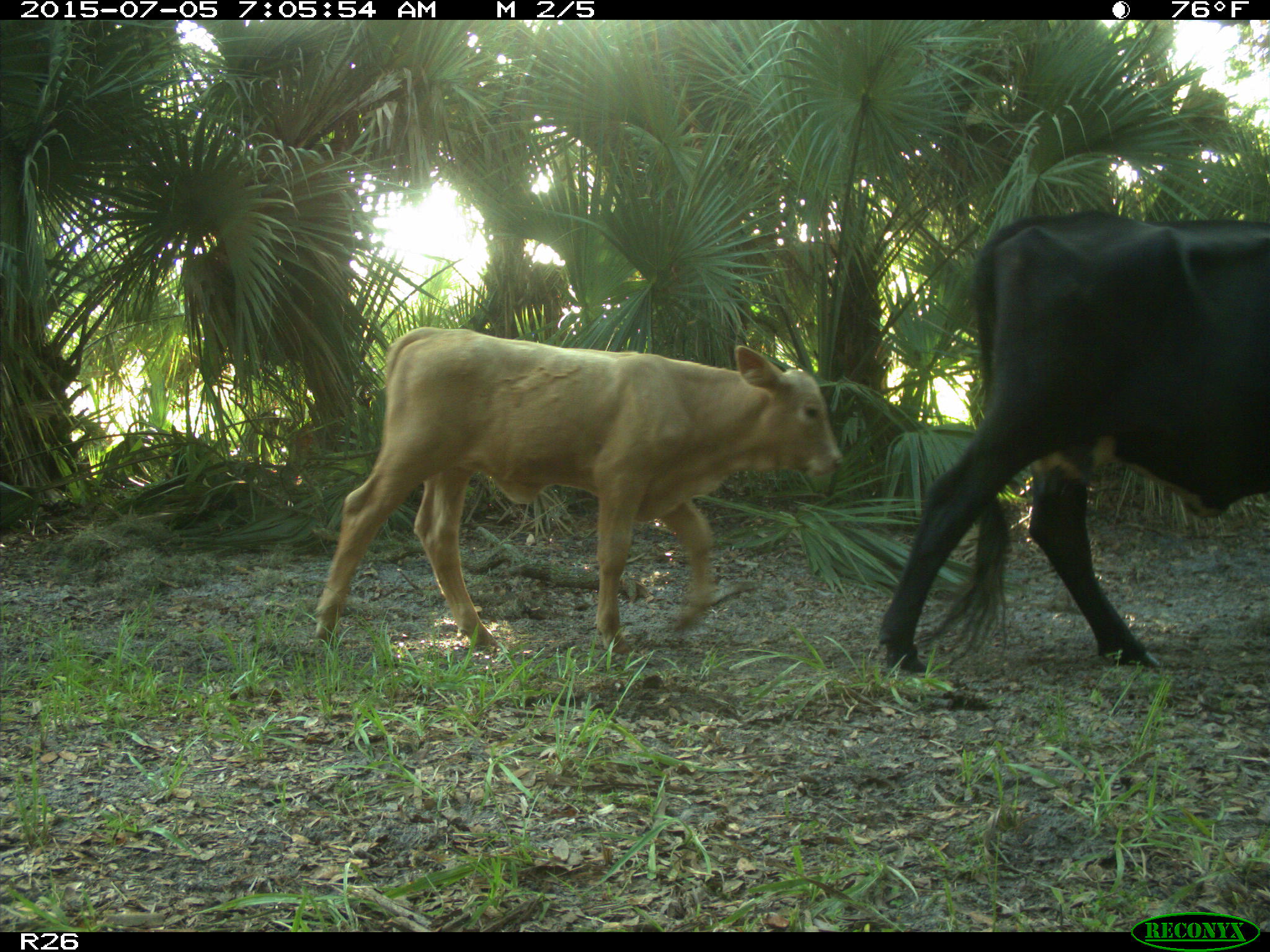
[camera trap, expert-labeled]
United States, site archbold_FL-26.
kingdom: Animalia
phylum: Chordata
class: Mammalia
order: Artiodactyla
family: Bovidae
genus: Bos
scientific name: Bos taurus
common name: domestic cow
Bos taurus (domestic cow).